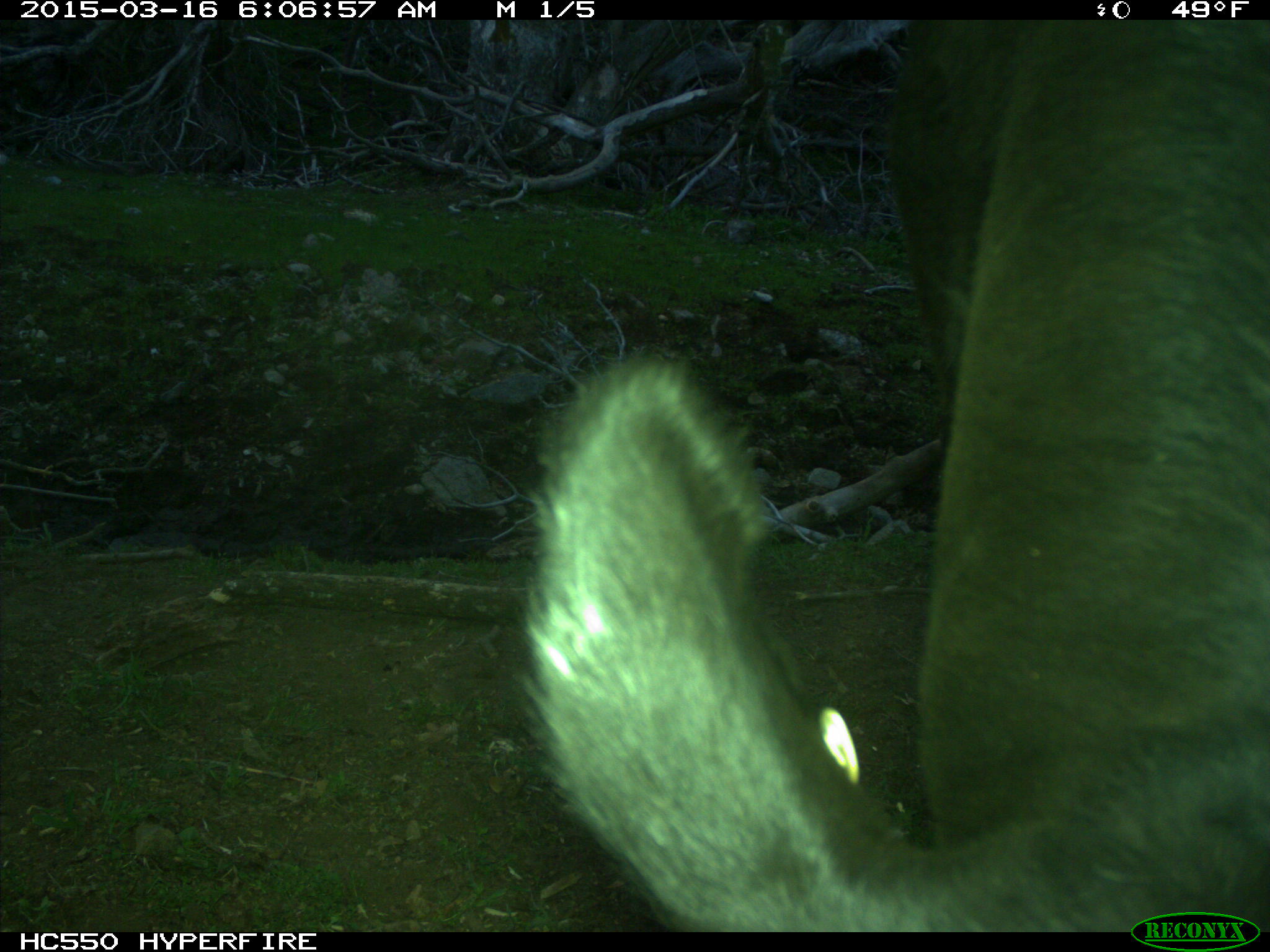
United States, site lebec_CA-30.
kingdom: Animalia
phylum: Chordata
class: Mammalia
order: Artiodactyla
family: Bovidae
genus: Bos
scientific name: Bos taurus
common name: domestic cow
Bos taurus (domestic cow).